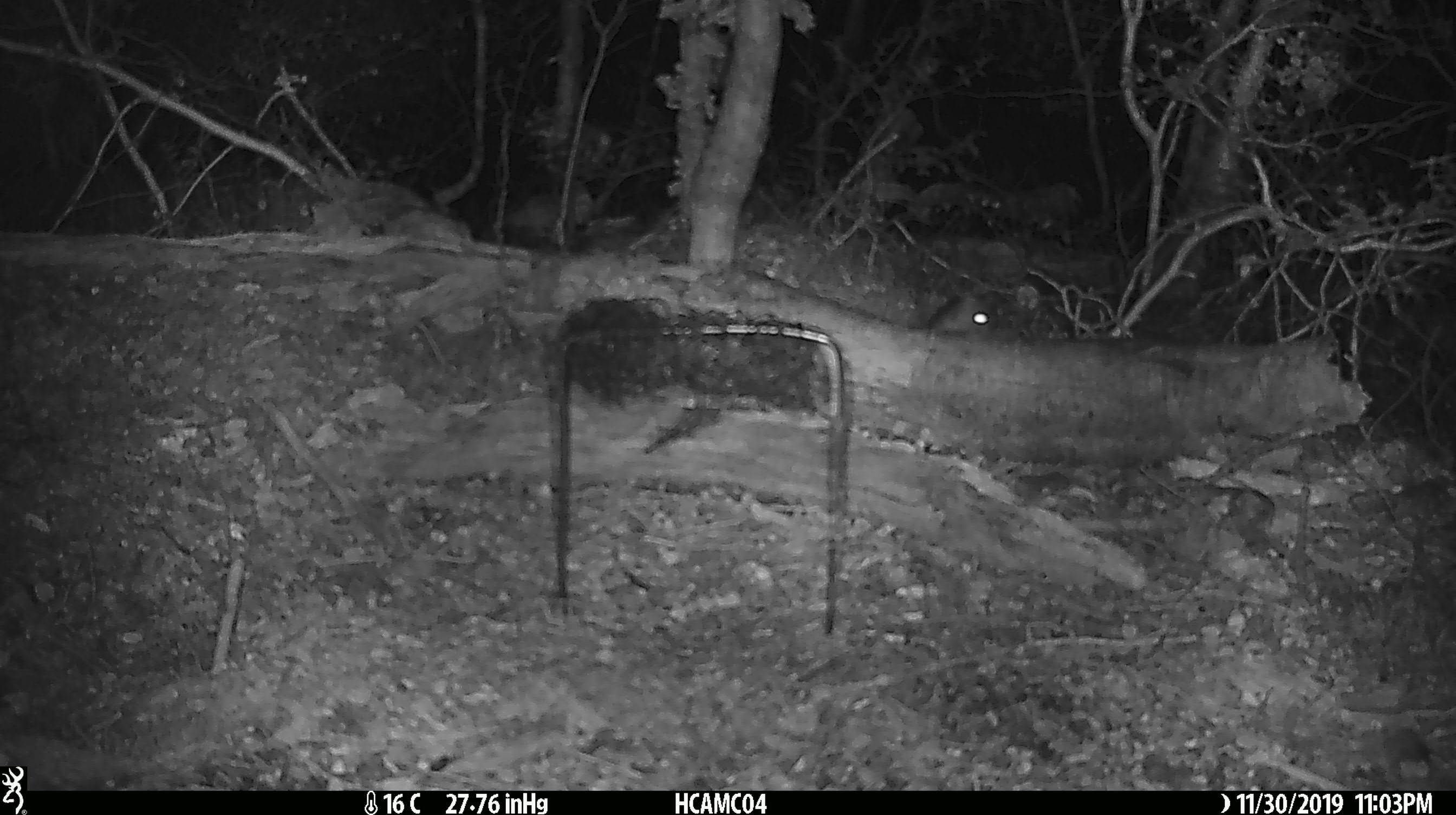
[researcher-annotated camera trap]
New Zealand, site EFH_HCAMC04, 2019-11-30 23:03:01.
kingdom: Animalia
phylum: Chordata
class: Mammalia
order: Rodentia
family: Muridae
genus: Mus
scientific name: Mus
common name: mouse